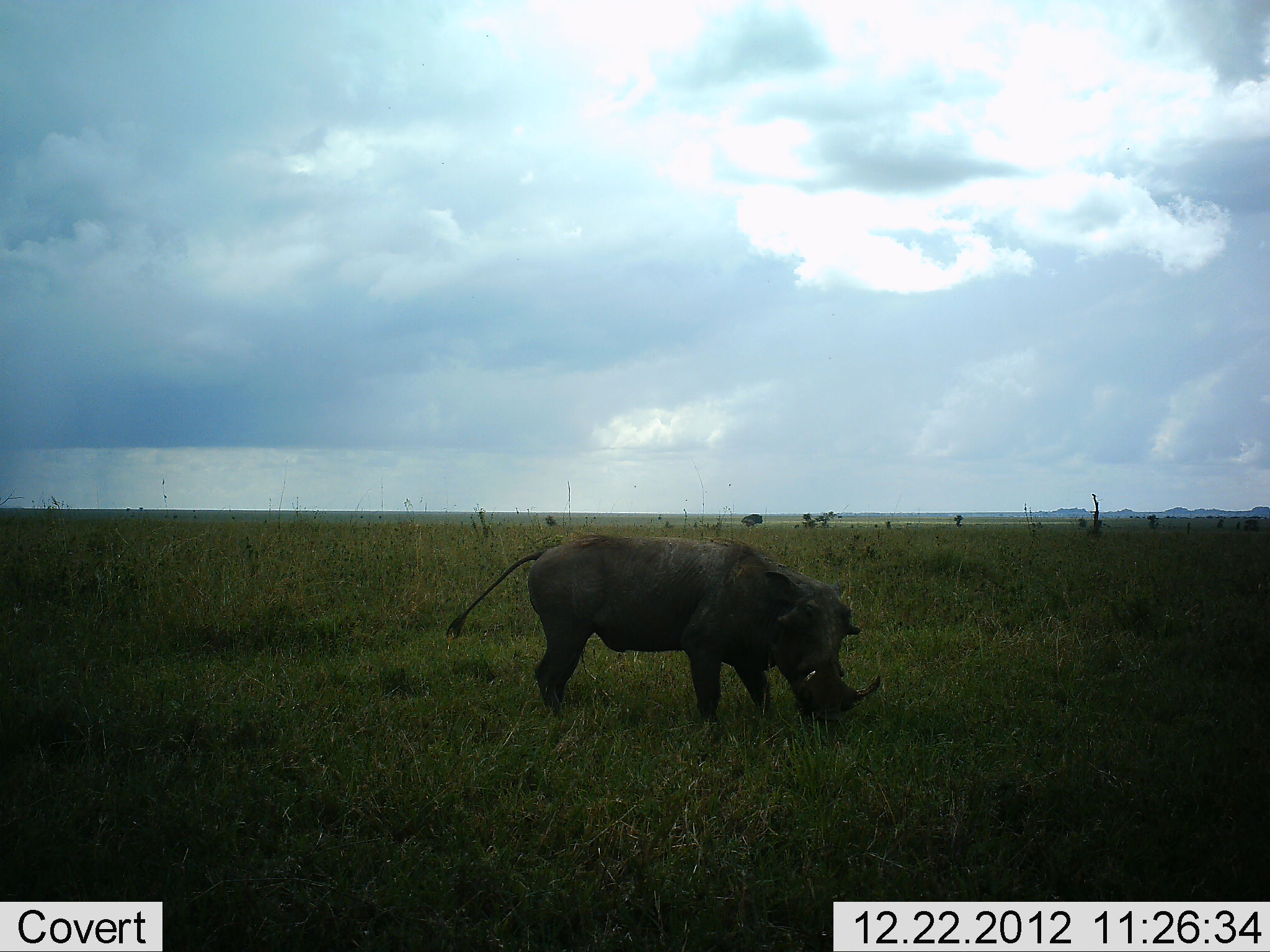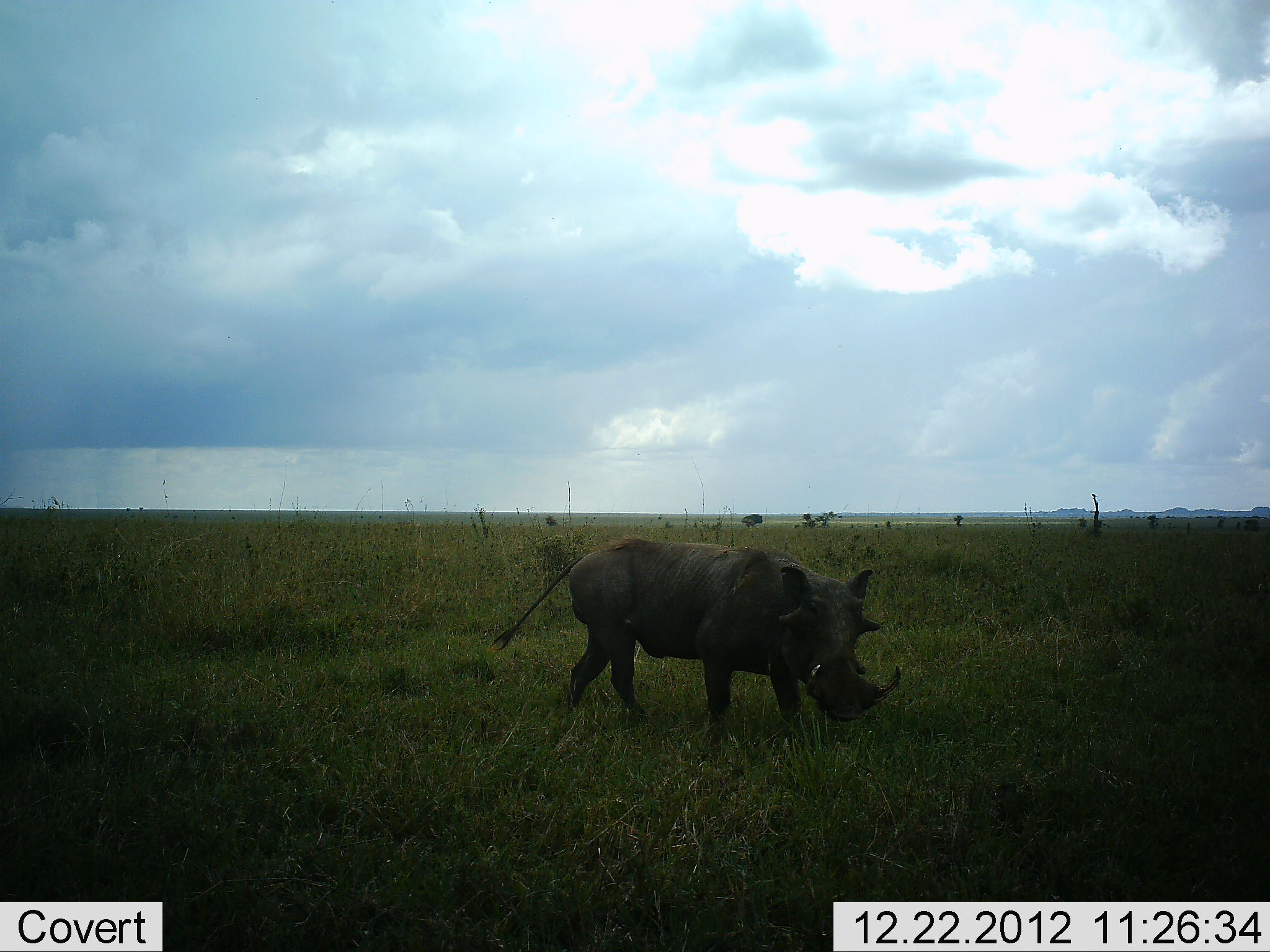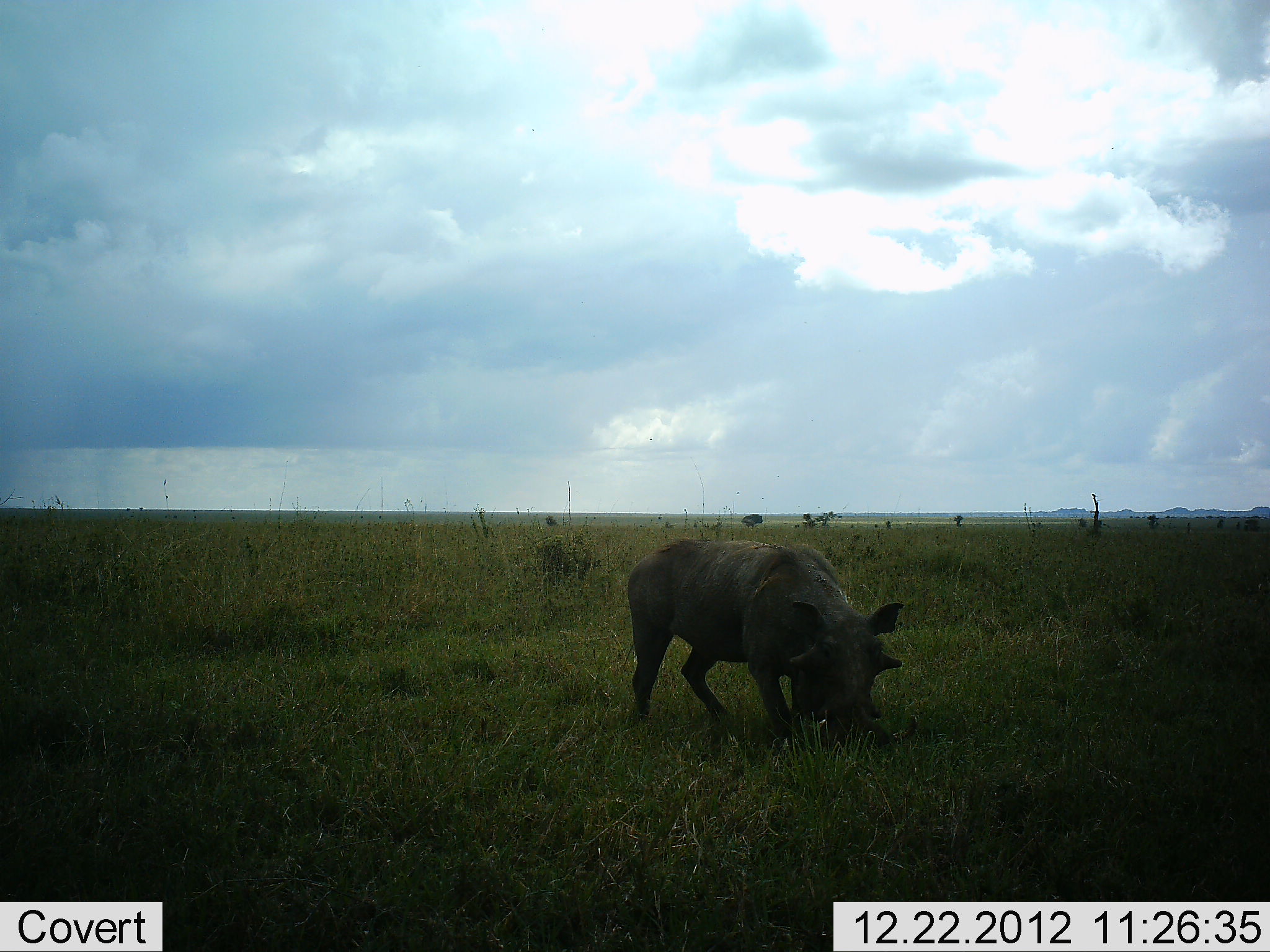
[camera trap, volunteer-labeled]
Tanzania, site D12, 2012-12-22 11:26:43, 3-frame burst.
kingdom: Animalia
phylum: Chordata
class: Mammalia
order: Artiodactyla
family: Suidae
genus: Phacochoerus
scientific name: Phacochoerus africanus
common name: warthog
Warthog (Phacochoerus africanus), count 1. Behavior (volunteer vote fractions): standing 10%, resting 0%, moving 69%, interacting 0%. Young present (vote fraction): 0%. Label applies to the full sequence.